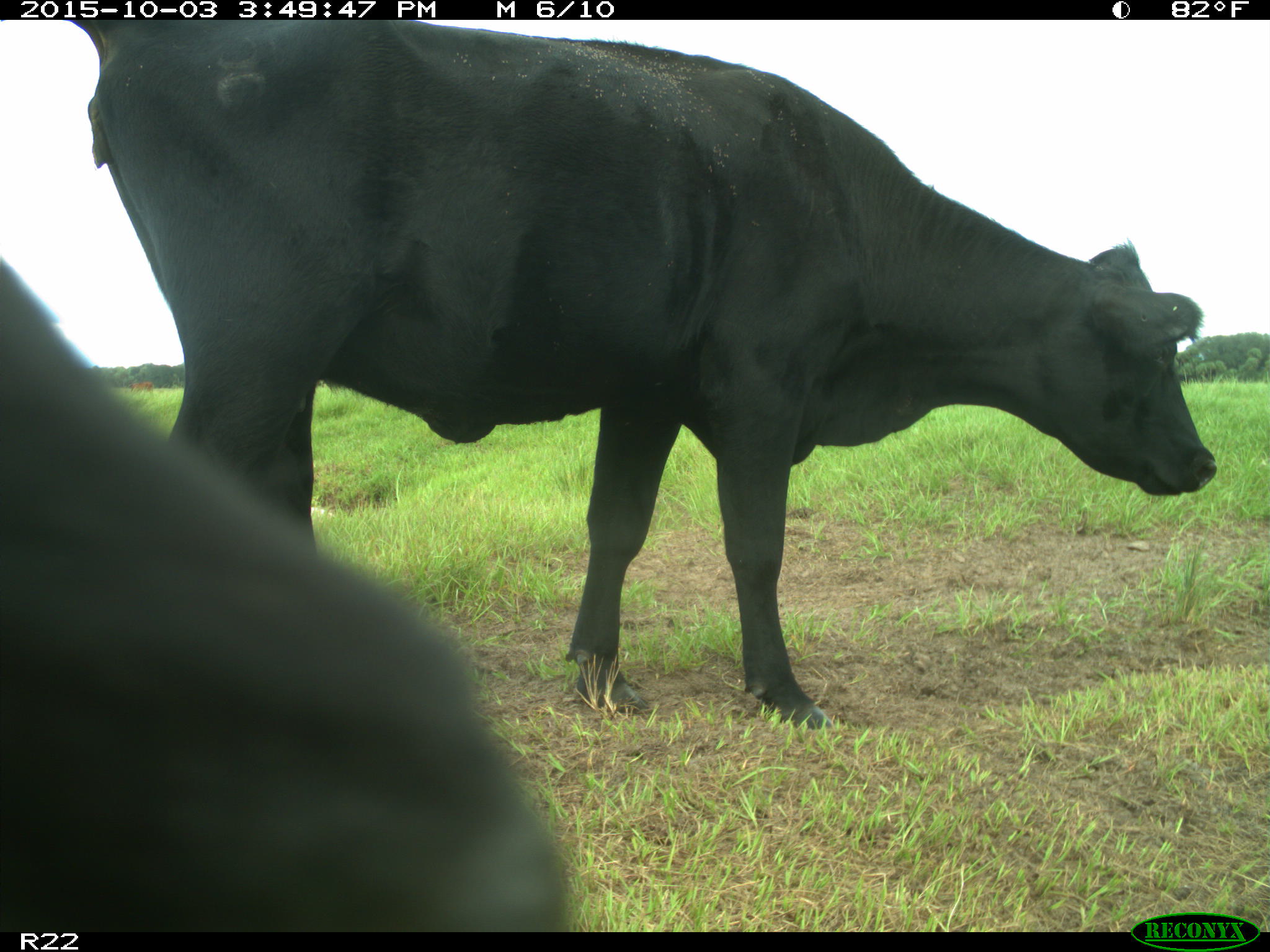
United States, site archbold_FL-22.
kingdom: Animalia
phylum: Chordata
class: Mammalia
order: Artiodactyla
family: Bovidae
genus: Bos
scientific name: Bos taurus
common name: domestic cow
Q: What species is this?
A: Bos taurus (domestic cow).